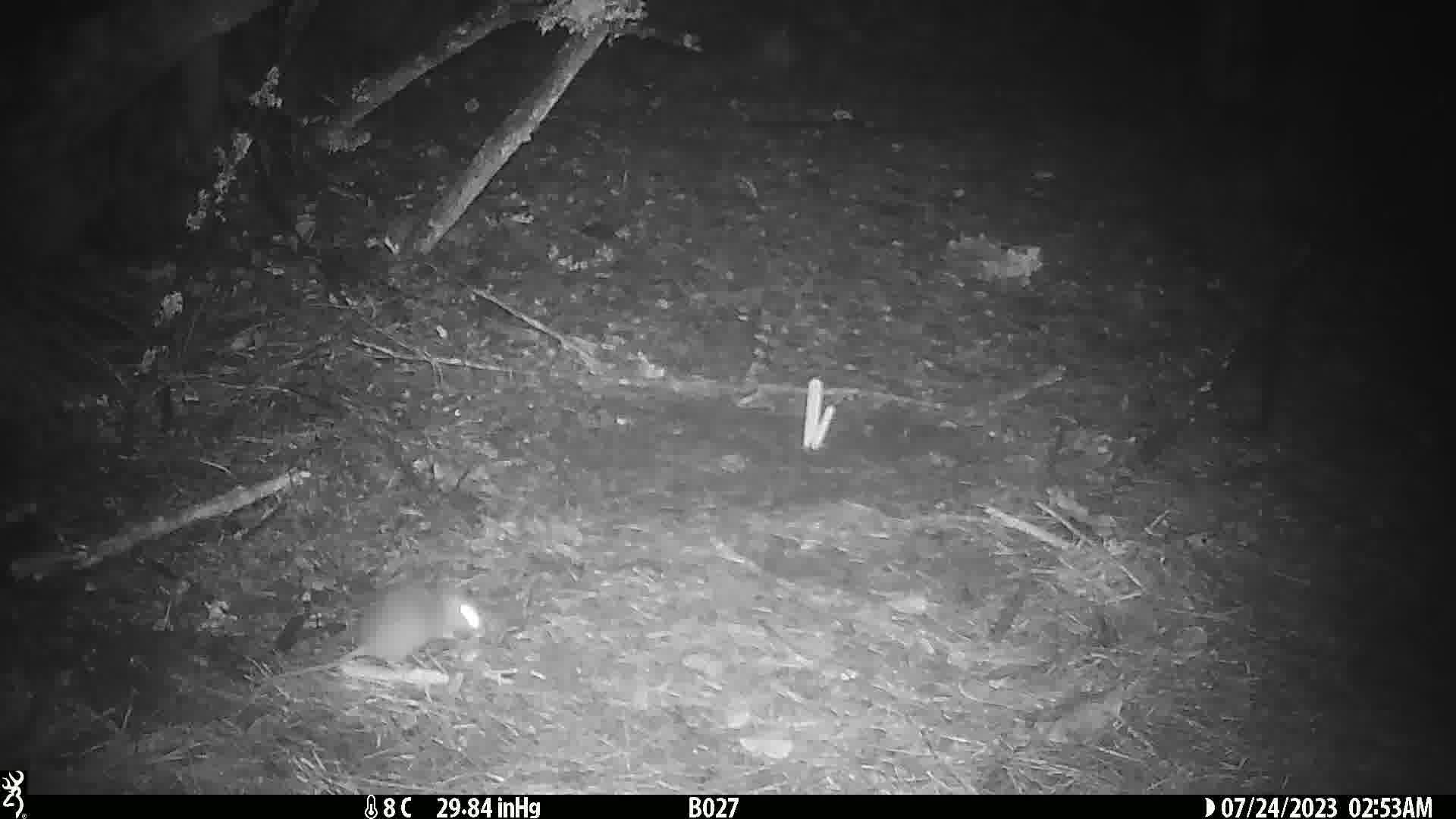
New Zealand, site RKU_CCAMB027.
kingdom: Animalia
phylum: Chordata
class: Mammalia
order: Rodentia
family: Muridae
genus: Rattus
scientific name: Rattus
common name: rat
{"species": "rat (Rattus)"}